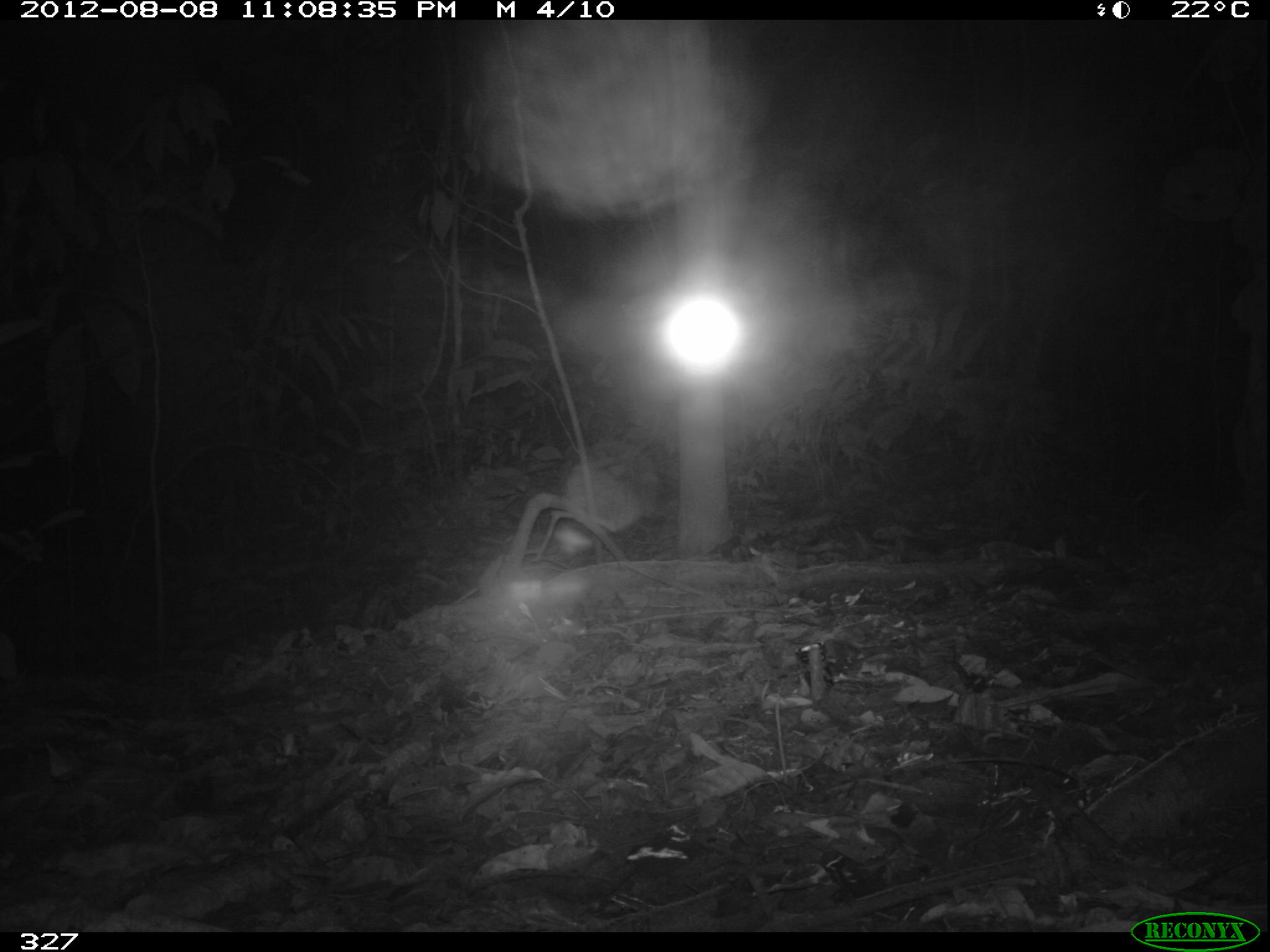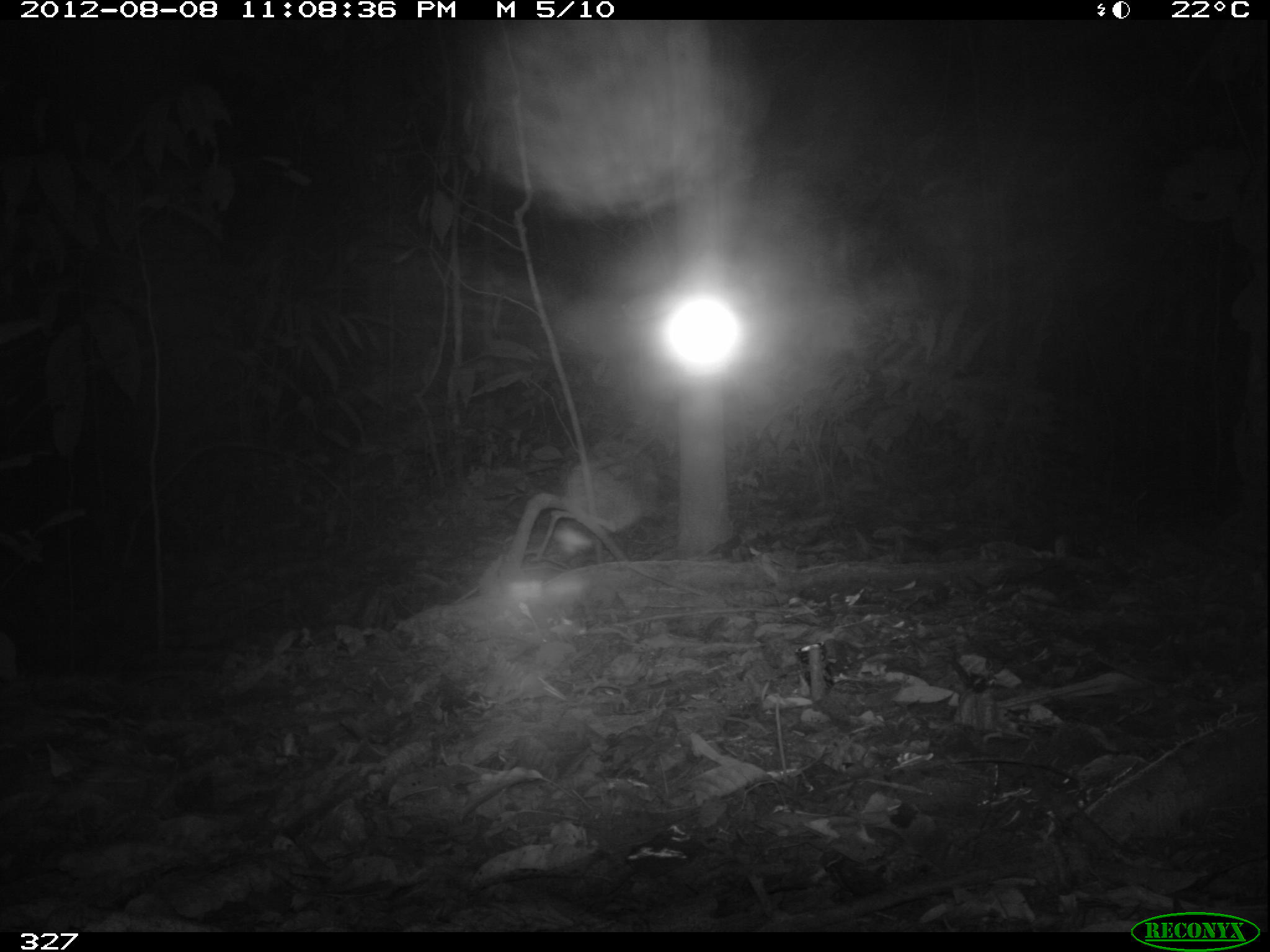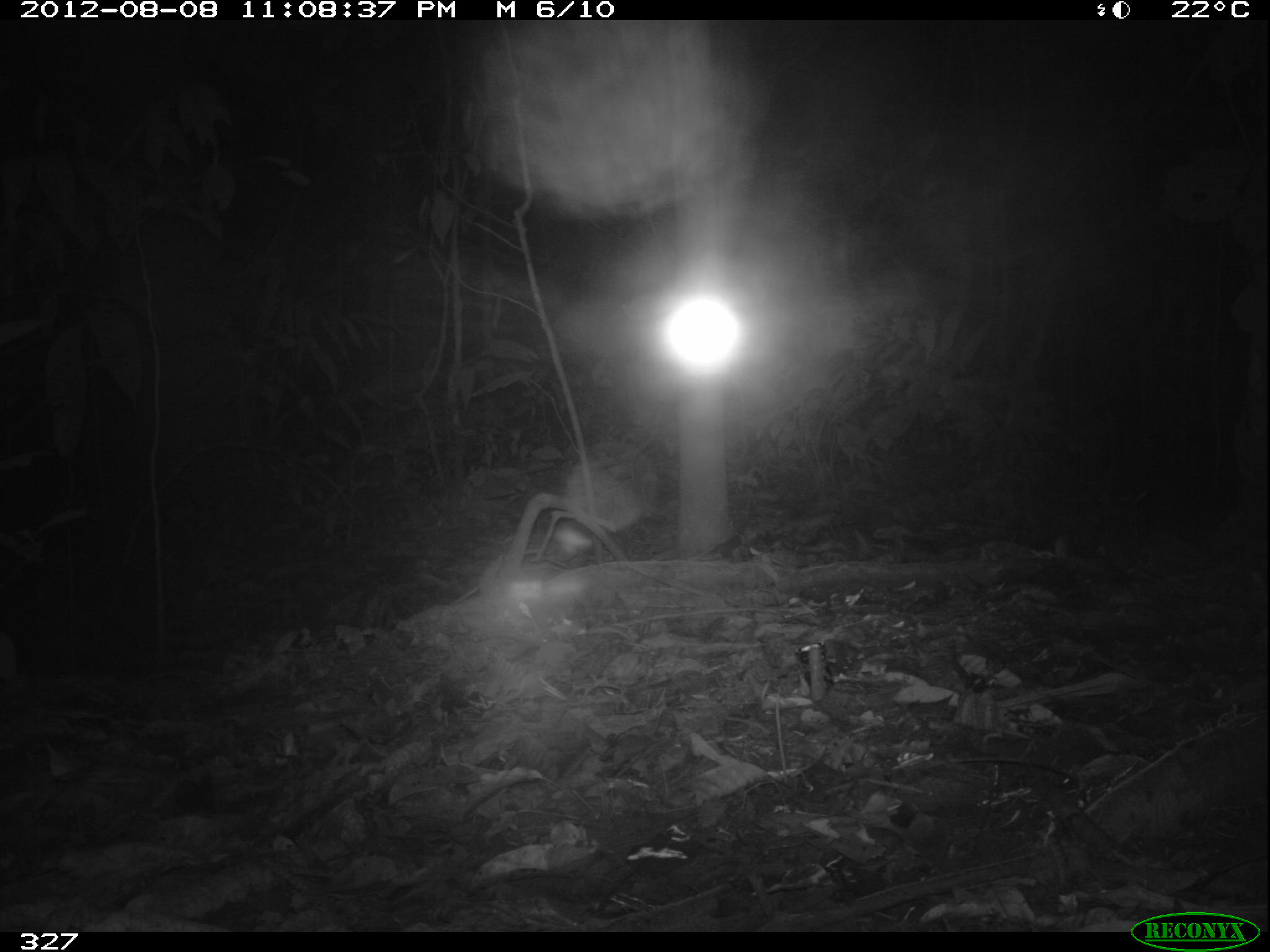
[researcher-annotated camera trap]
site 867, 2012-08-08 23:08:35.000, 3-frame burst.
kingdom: Animalia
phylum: Chordata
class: Mammalia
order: Cingulata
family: Dasypodidae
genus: Dasypus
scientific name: Dasypus novemcinctus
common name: nine-banded armadillo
Dasypus novemcinctus (nine-banded armadillo).